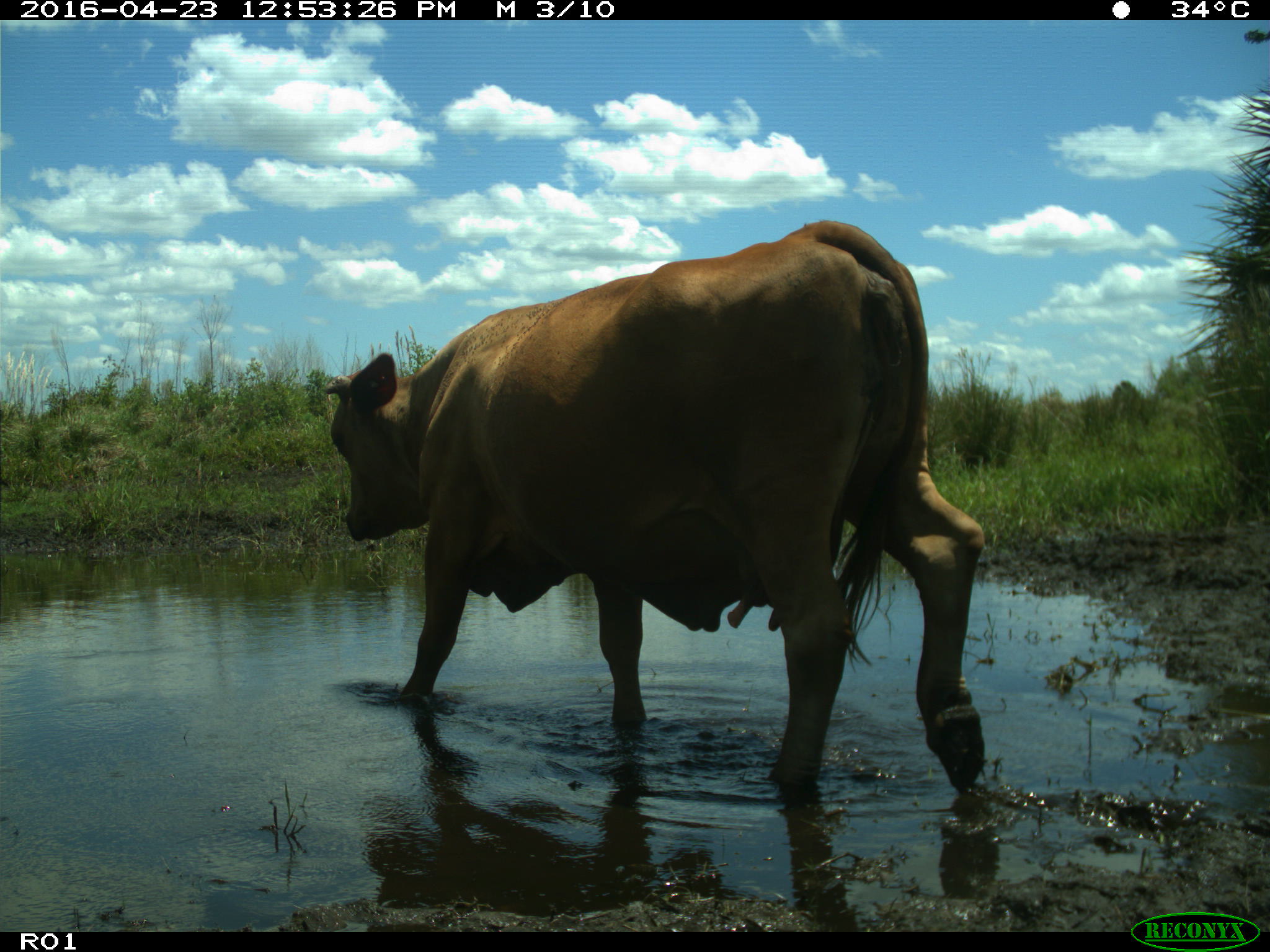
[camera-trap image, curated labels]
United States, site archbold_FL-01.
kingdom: Animalia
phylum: Chordata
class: Mammalia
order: Artiodactyla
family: Bovidae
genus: Bos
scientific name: Bos taurus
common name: domestic cow